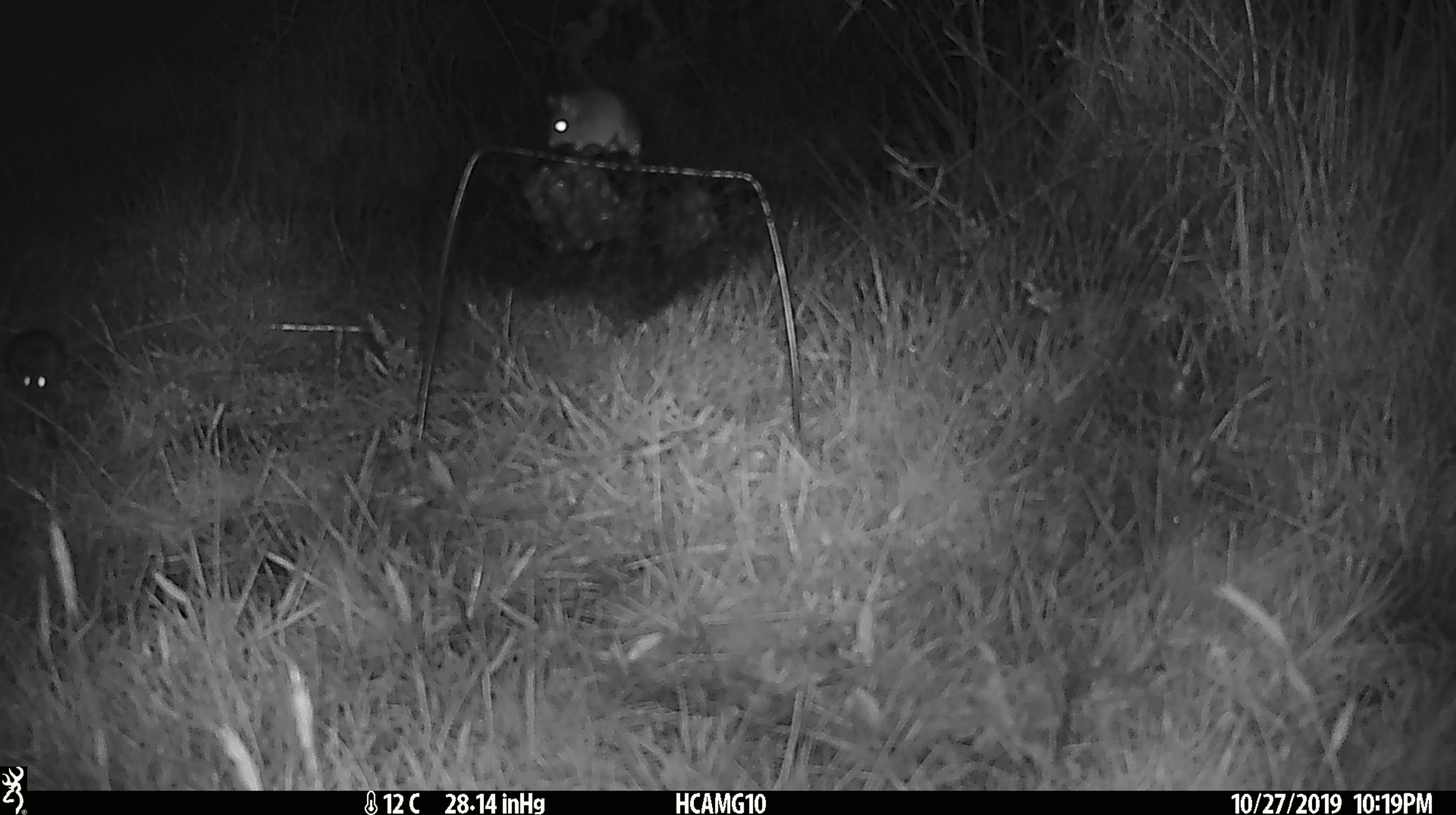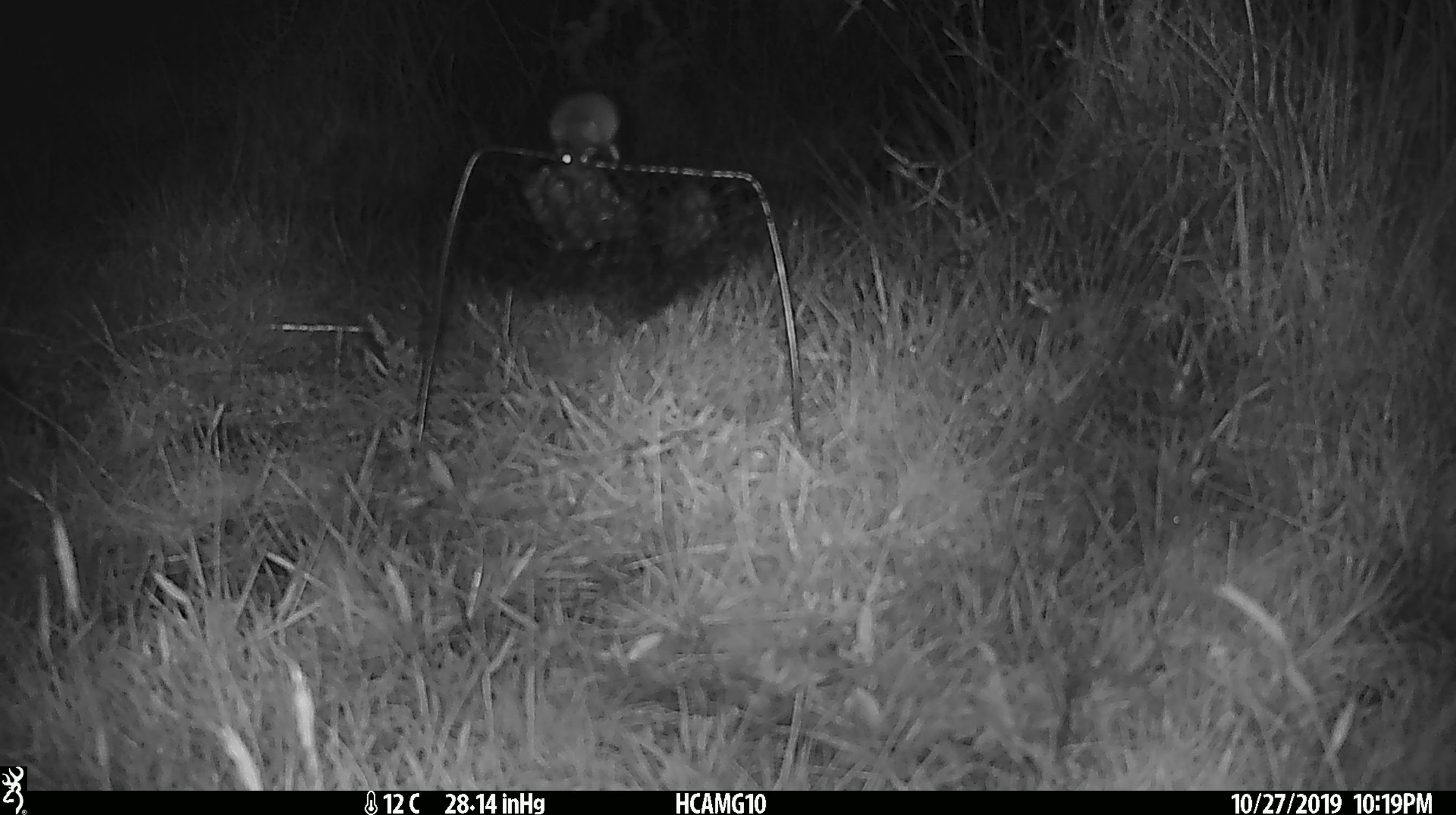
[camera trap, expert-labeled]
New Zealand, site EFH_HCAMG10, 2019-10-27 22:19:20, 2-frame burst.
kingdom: Animalia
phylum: Chordata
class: Mammalia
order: Rodentia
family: Muridae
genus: Mus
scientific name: Mus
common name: mouse